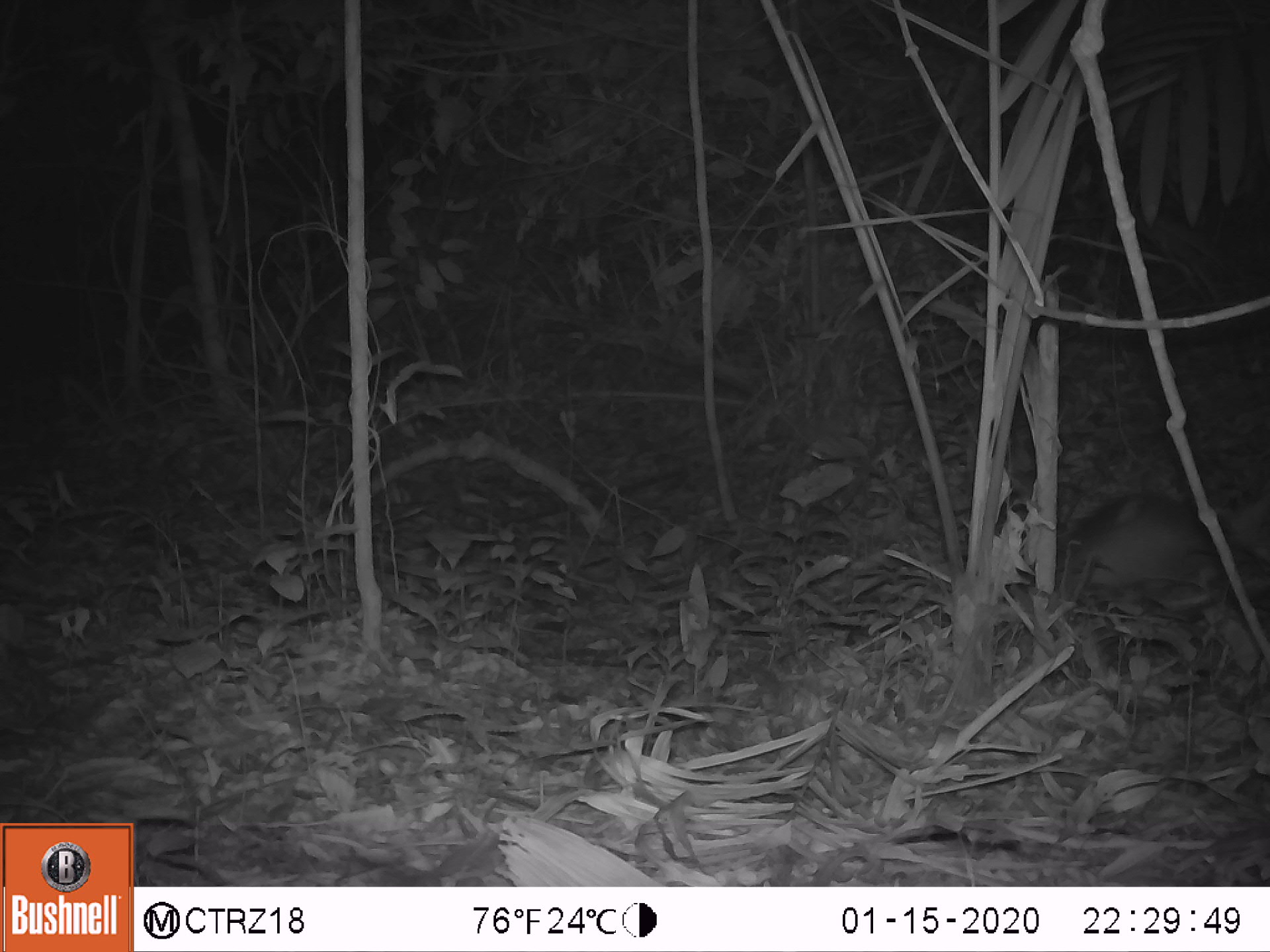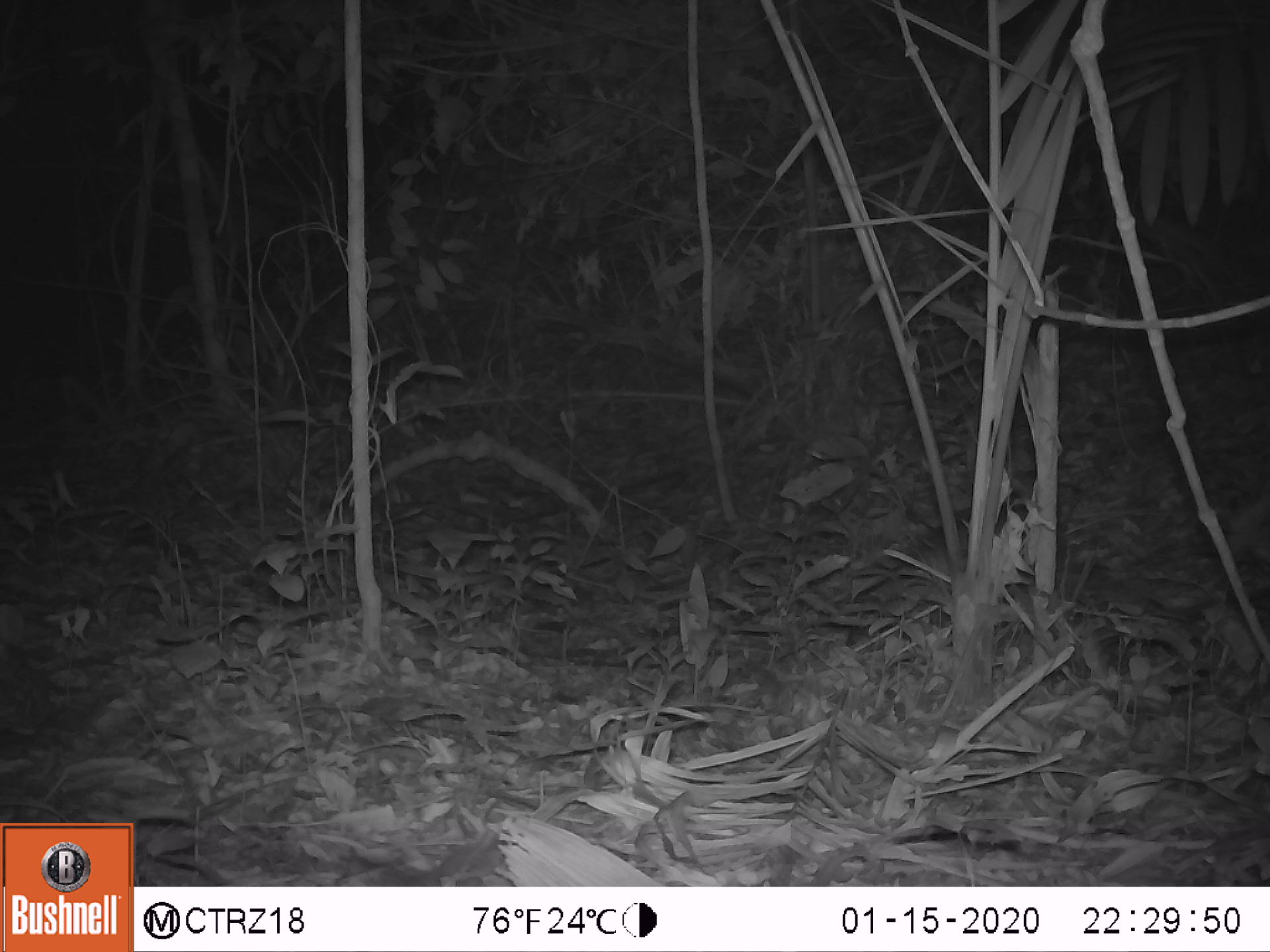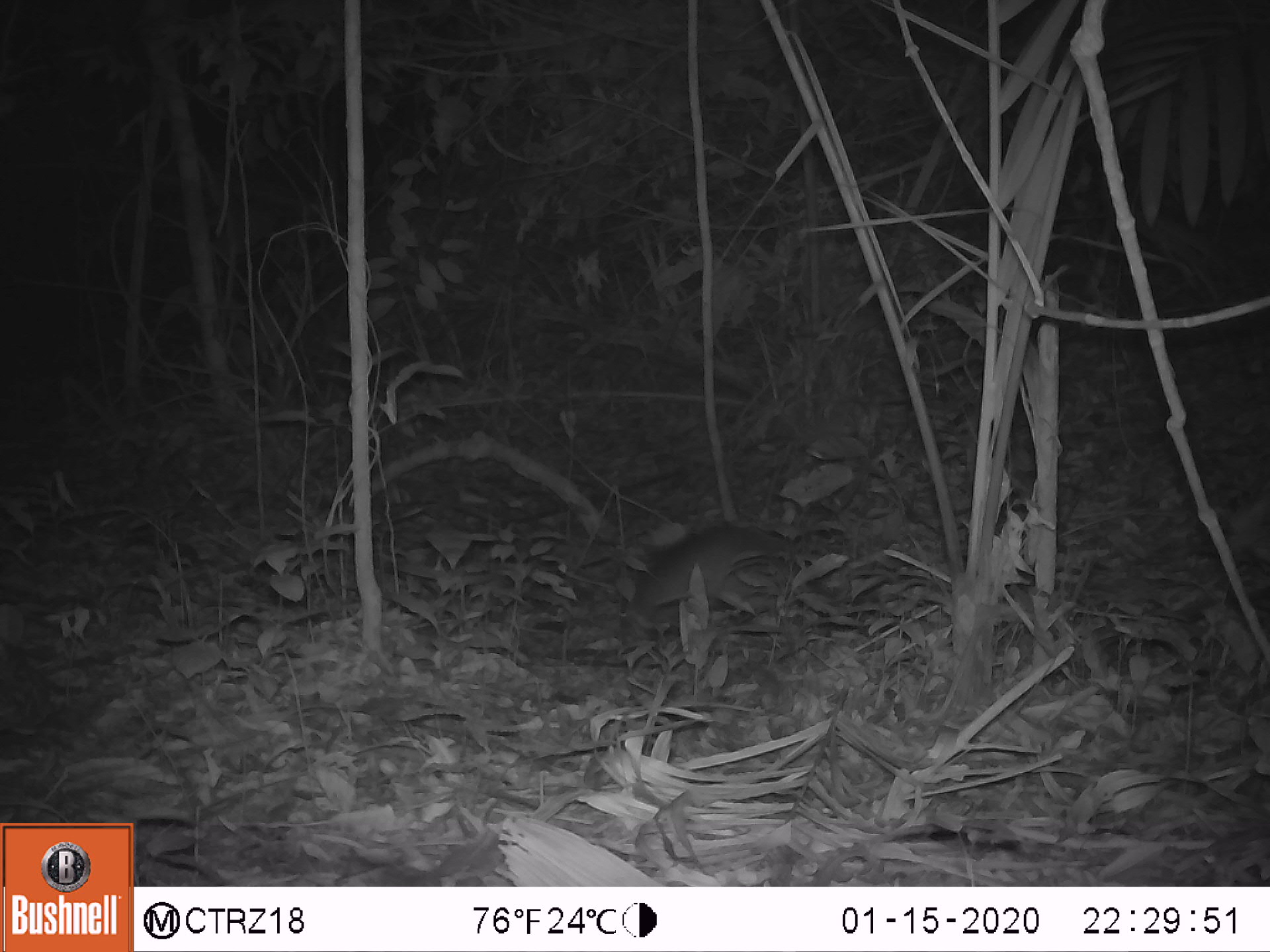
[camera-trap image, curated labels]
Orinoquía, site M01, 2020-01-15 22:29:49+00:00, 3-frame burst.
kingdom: Animalia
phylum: Chordata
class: Mammalia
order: Cingulata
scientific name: Cingulata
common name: armadillo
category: unknown armadillo